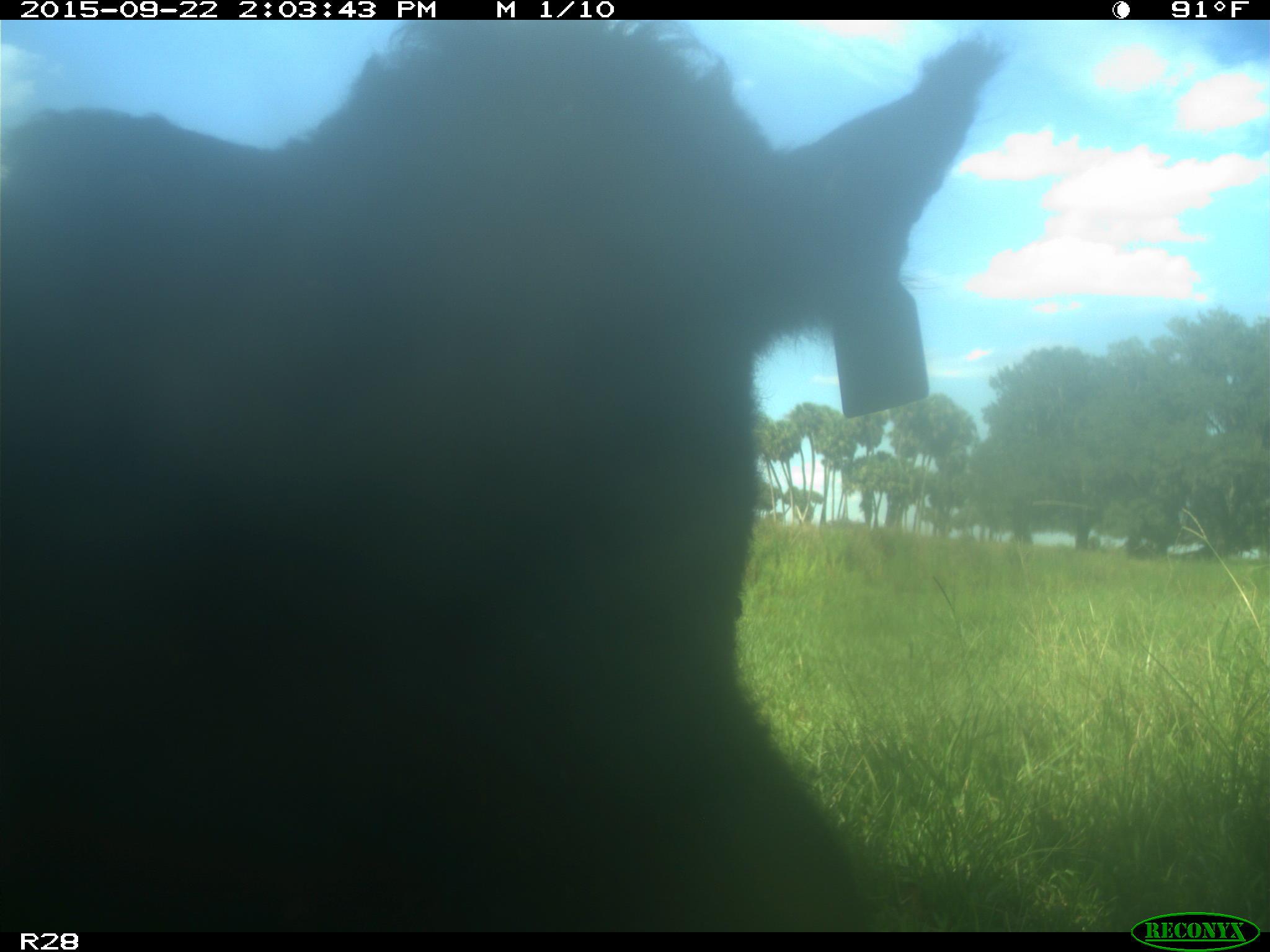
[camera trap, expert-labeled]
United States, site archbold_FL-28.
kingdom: Animalia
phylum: Chordata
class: Mammalia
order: Artiodactyla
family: Bovidae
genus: Bos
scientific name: Bos taurus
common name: domestic cow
Bos taurus (domestic cow).